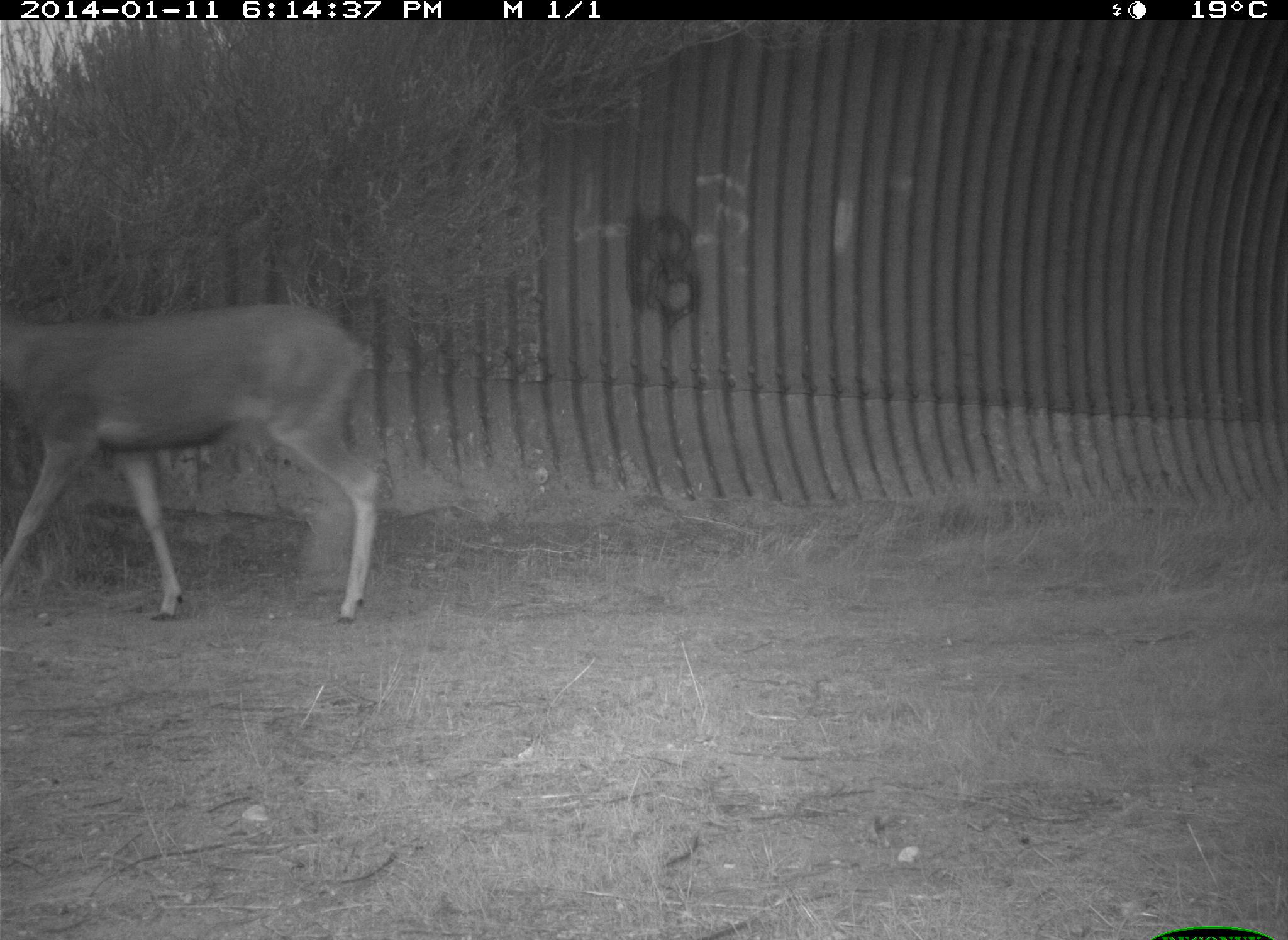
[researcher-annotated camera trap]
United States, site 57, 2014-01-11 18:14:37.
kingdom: Animalia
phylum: Chordata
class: Mammalia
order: Artiodactyla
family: Cervidae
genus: Odocoileus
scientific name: Odocoileus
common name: deer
Deer (Odocoileus).